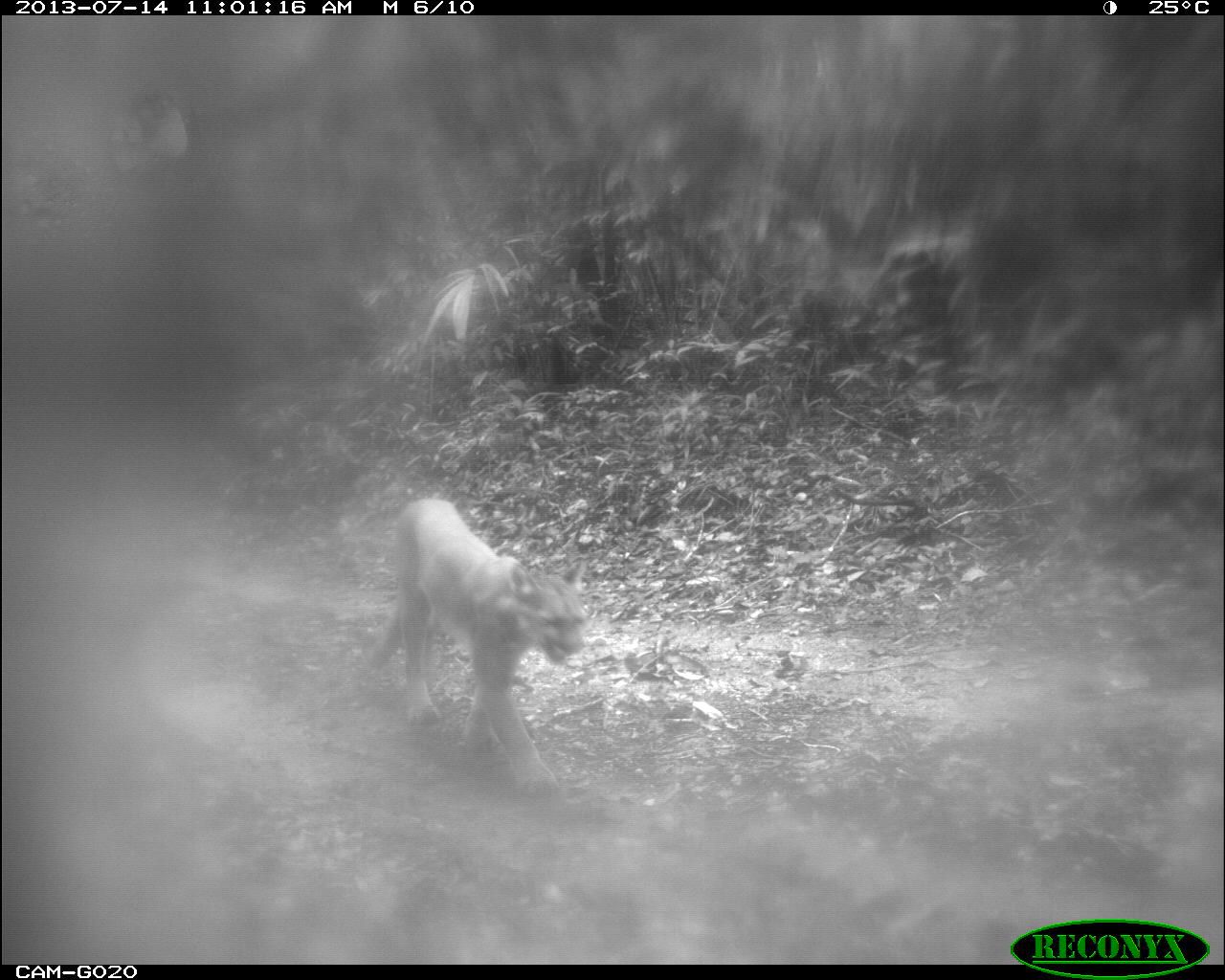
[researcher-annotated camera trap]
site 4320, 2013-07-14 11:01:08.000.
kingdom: Animalia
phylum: Chordata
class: Mammalia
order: Carnivora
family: Felidae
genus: Puma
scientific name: Puma concolor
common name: mountain lion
Puma concolor (mountain lion), count 1, sex female.